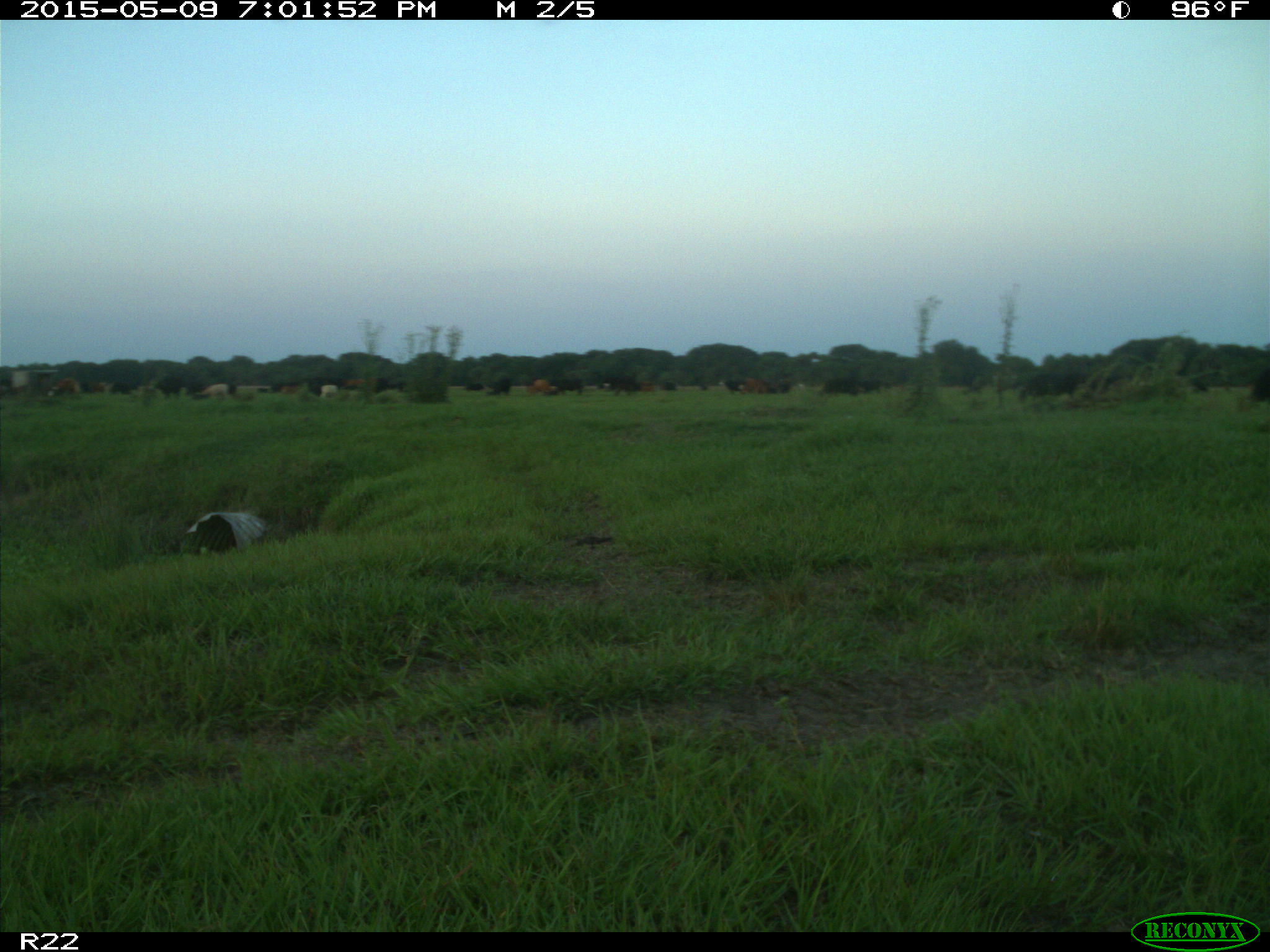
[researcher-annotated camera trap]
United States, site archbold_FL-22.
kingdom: Animalia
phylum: Chordata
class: Mammalia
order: Artiodactyla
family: Bovidae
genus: Bos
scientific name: Bos taurus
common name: domestic cow